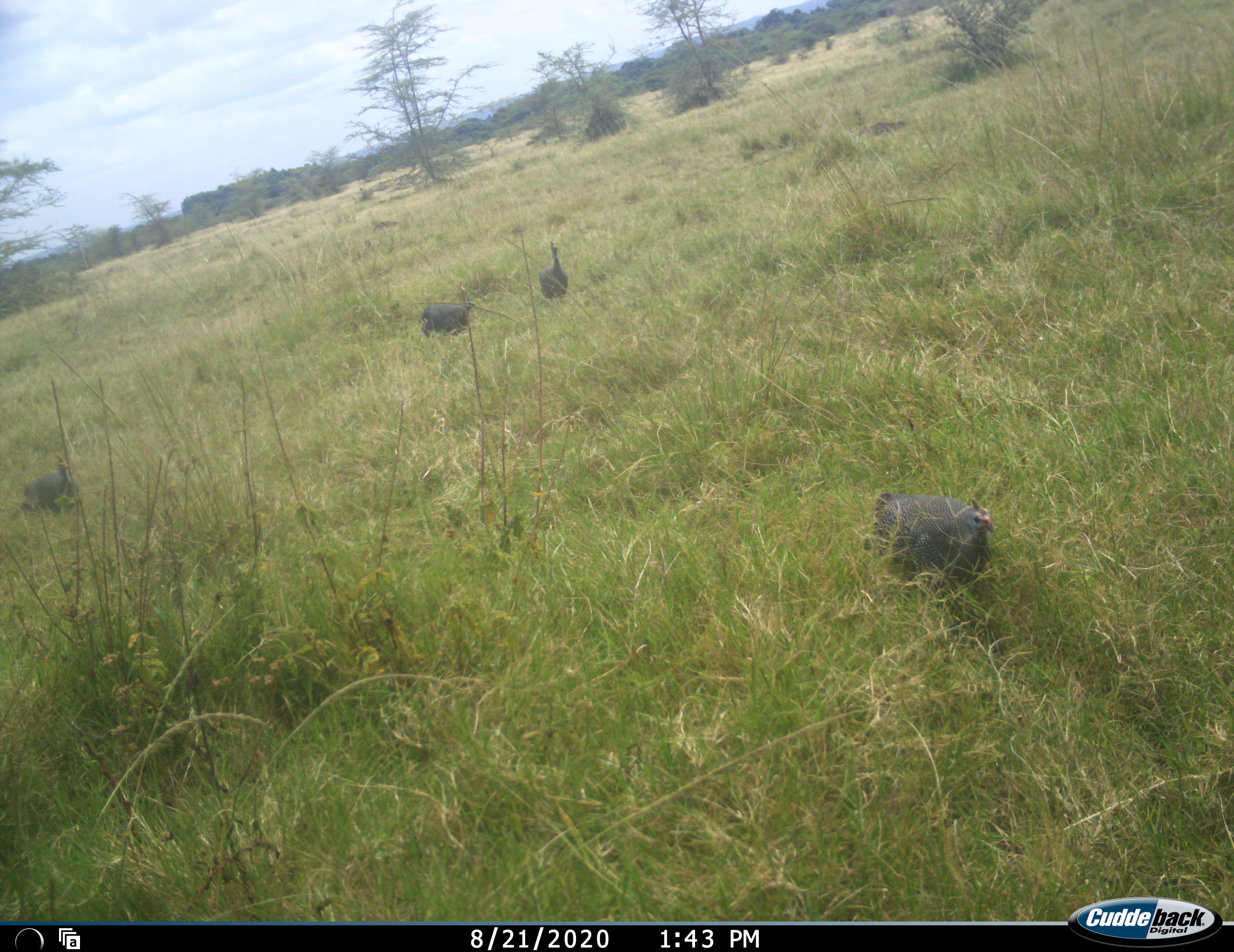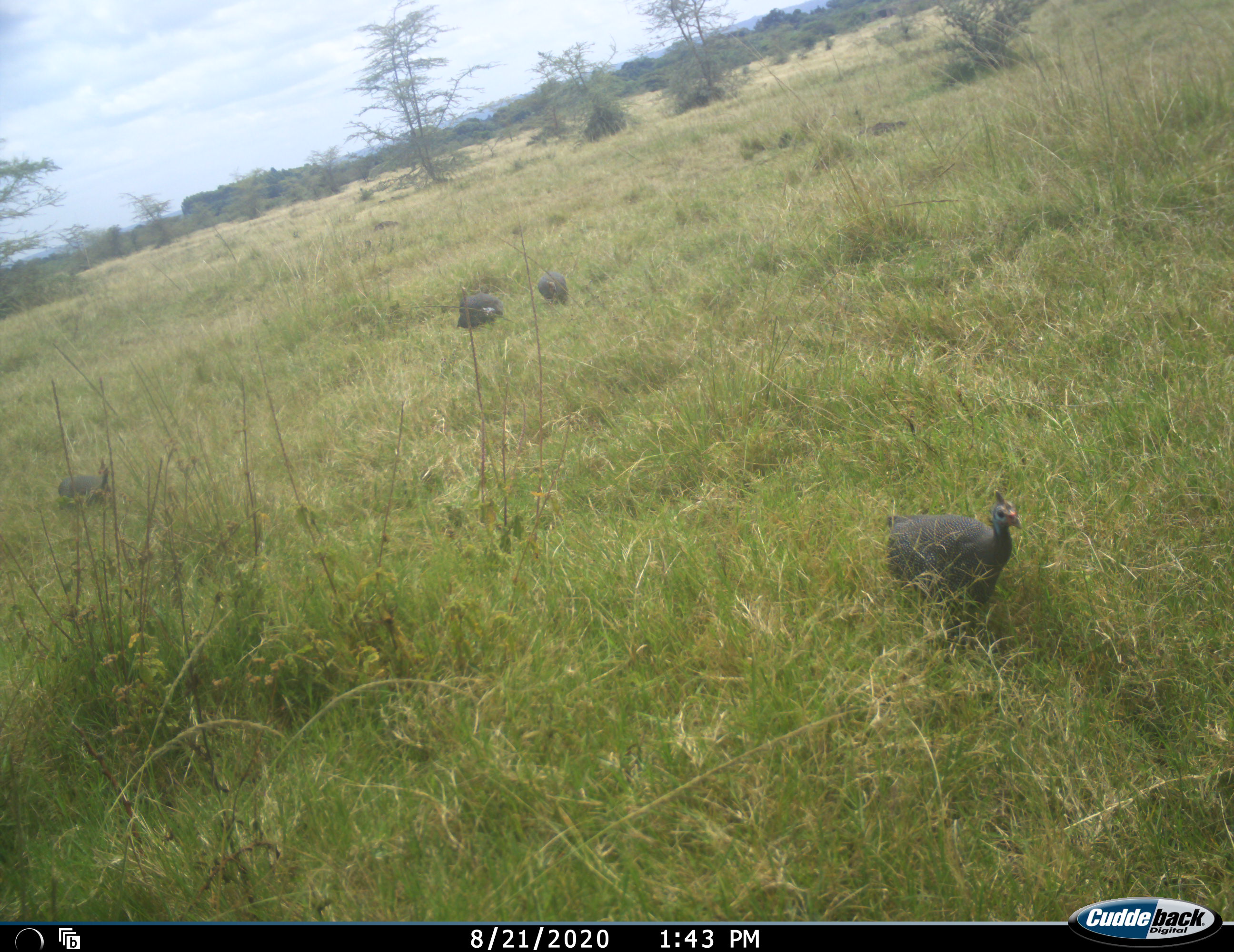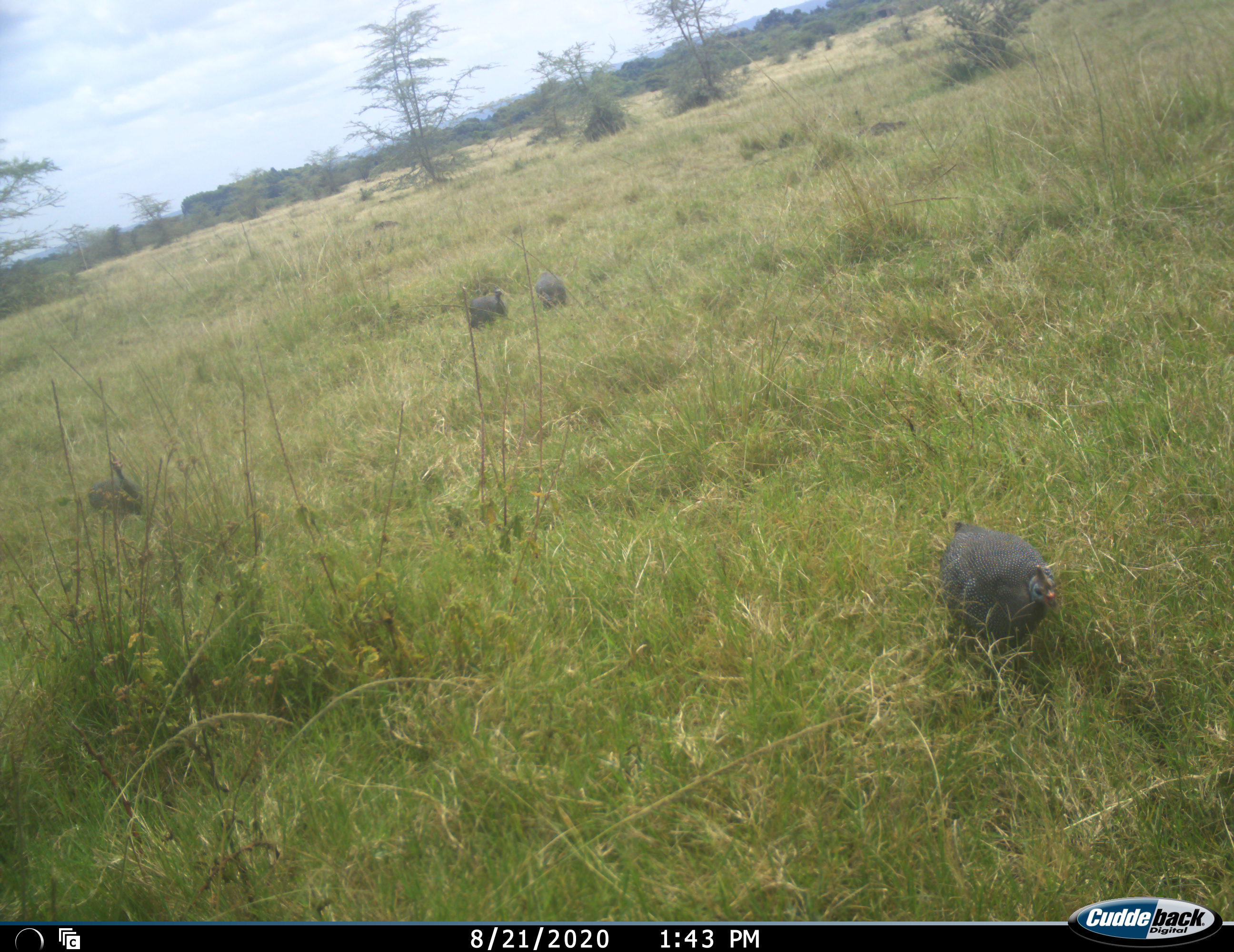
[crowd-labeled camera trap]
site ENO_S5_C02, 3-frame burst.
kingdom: Animalia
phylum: Chordata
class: Aves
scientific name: Aves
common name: bird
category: birdother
Birdother (bird) (Aves), count 4. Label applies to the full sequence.